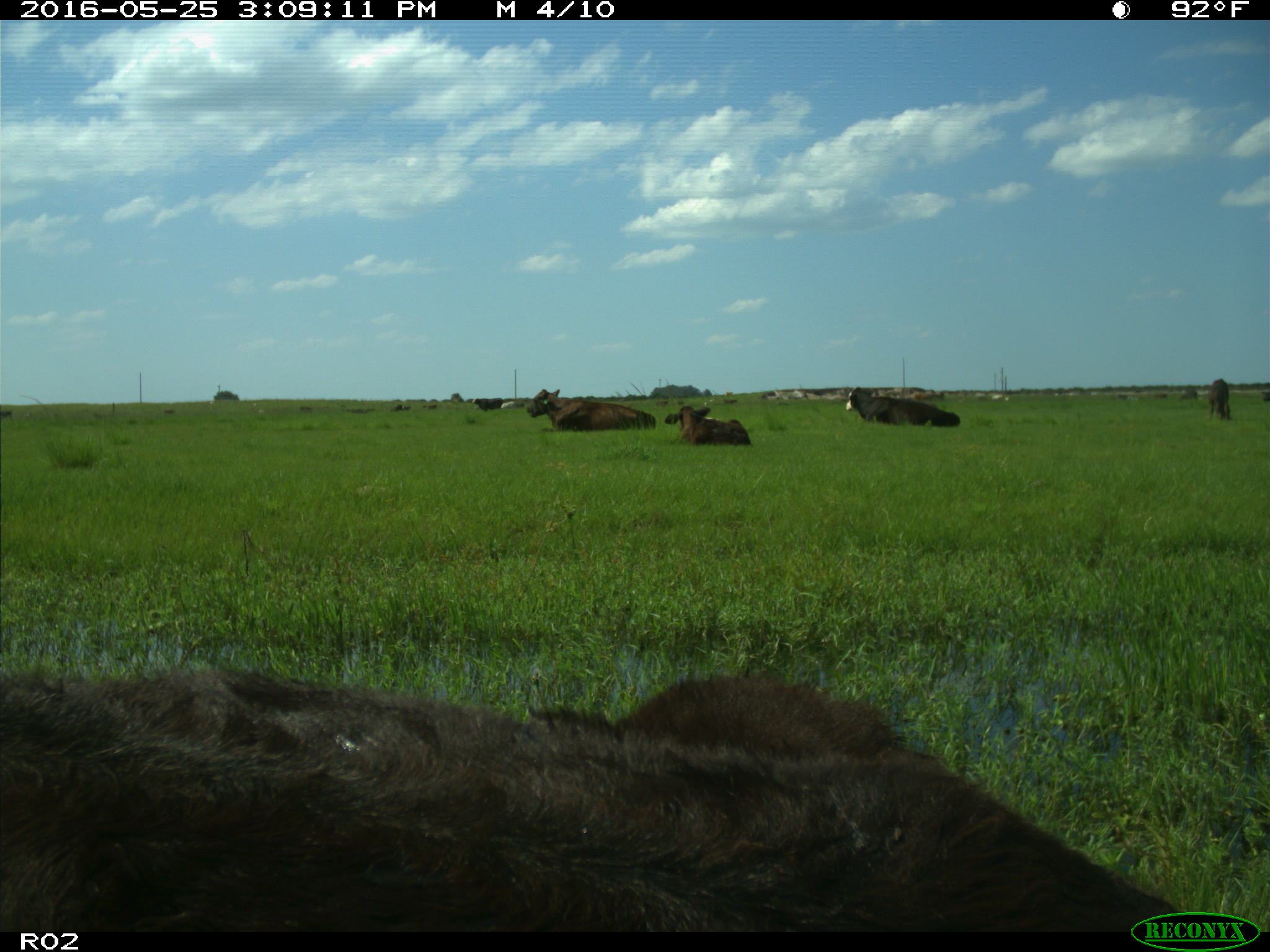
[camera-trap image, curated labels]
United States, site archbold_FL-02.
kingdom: Animalia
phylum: Chordata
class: Mammalia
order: Artiodactyla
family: Bovidae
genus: Bos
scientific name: Bos taurus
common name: domestic cow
Bos taurus (domestic cow).